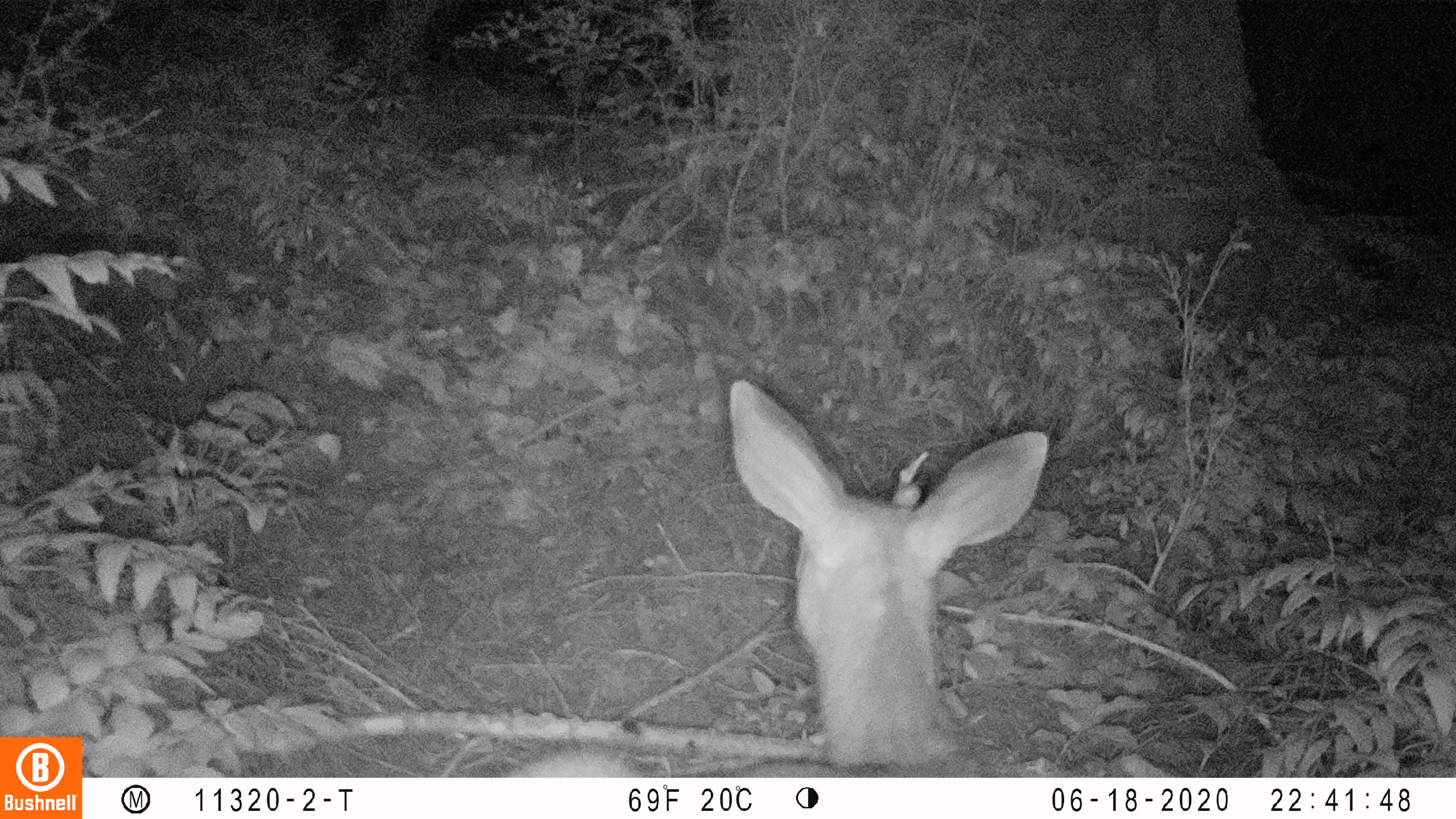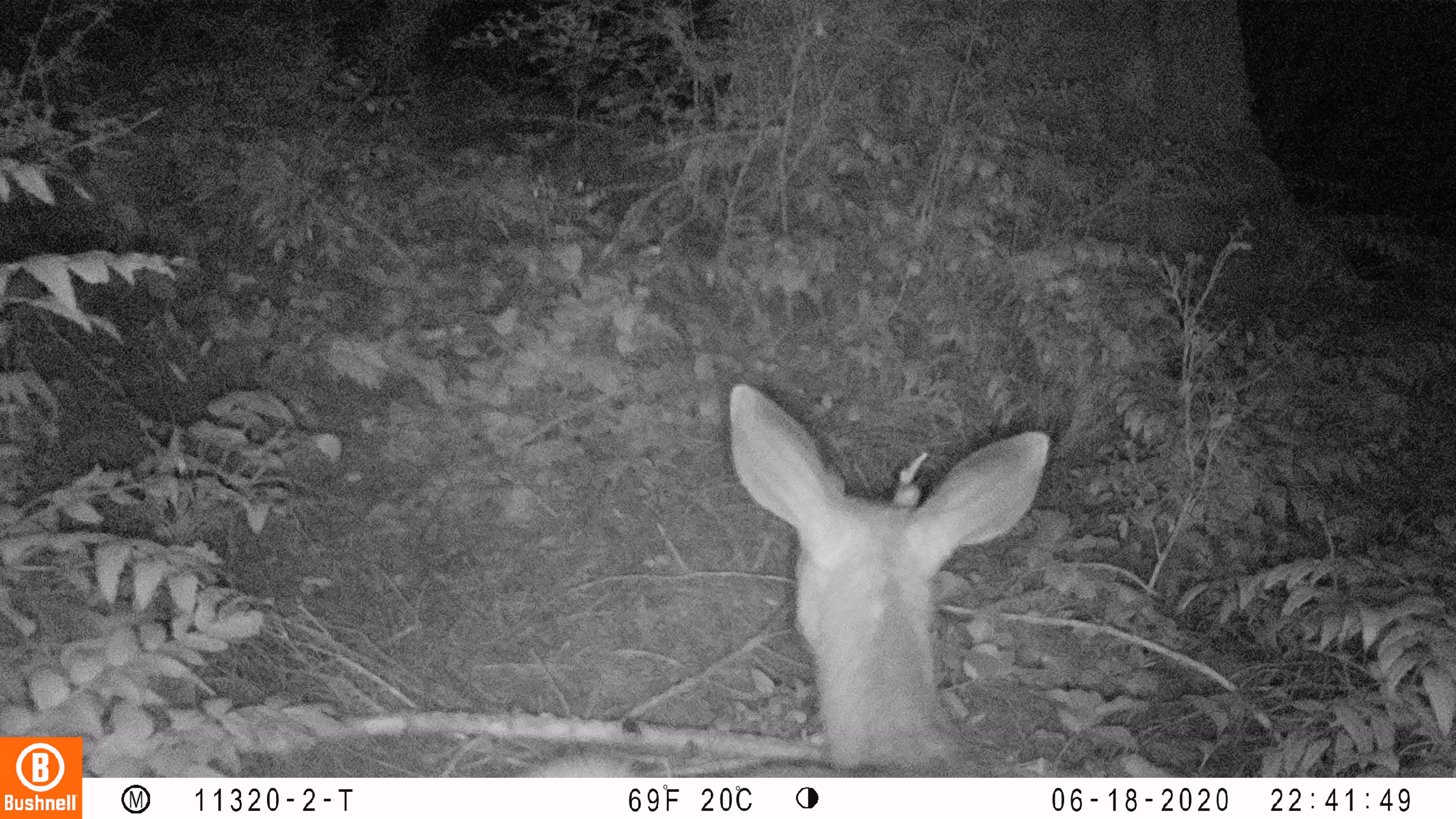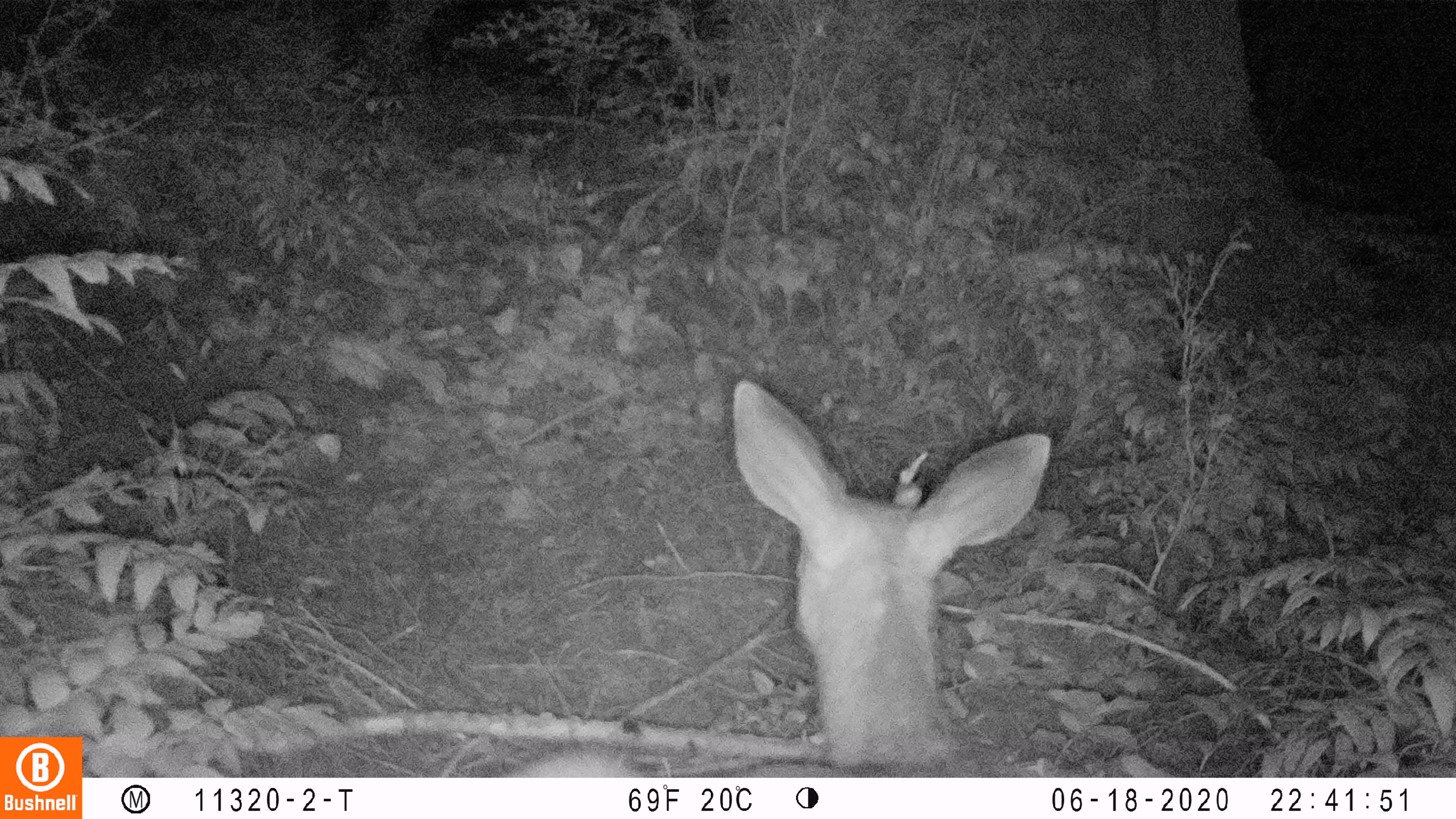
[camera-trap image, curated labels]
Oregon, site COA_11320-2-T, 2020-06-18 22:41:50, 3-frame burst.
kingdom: Animalia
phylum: Chordata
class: Mammalia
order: Artiodactyla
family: Cervidae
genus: Odocoileus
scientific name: Odocoileus hemionus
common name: black-tailed deer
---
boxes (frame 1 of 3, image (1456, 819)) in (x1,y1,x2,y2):
black-tailed deer: (508,368,1053,774)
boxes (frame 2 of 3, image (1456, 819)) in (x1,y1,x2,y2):
black-tailed deer: (531,383,1060,774)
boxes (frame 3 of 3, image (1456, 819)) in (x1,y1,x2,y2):
black-tailed deer: (518,363,1060,774)